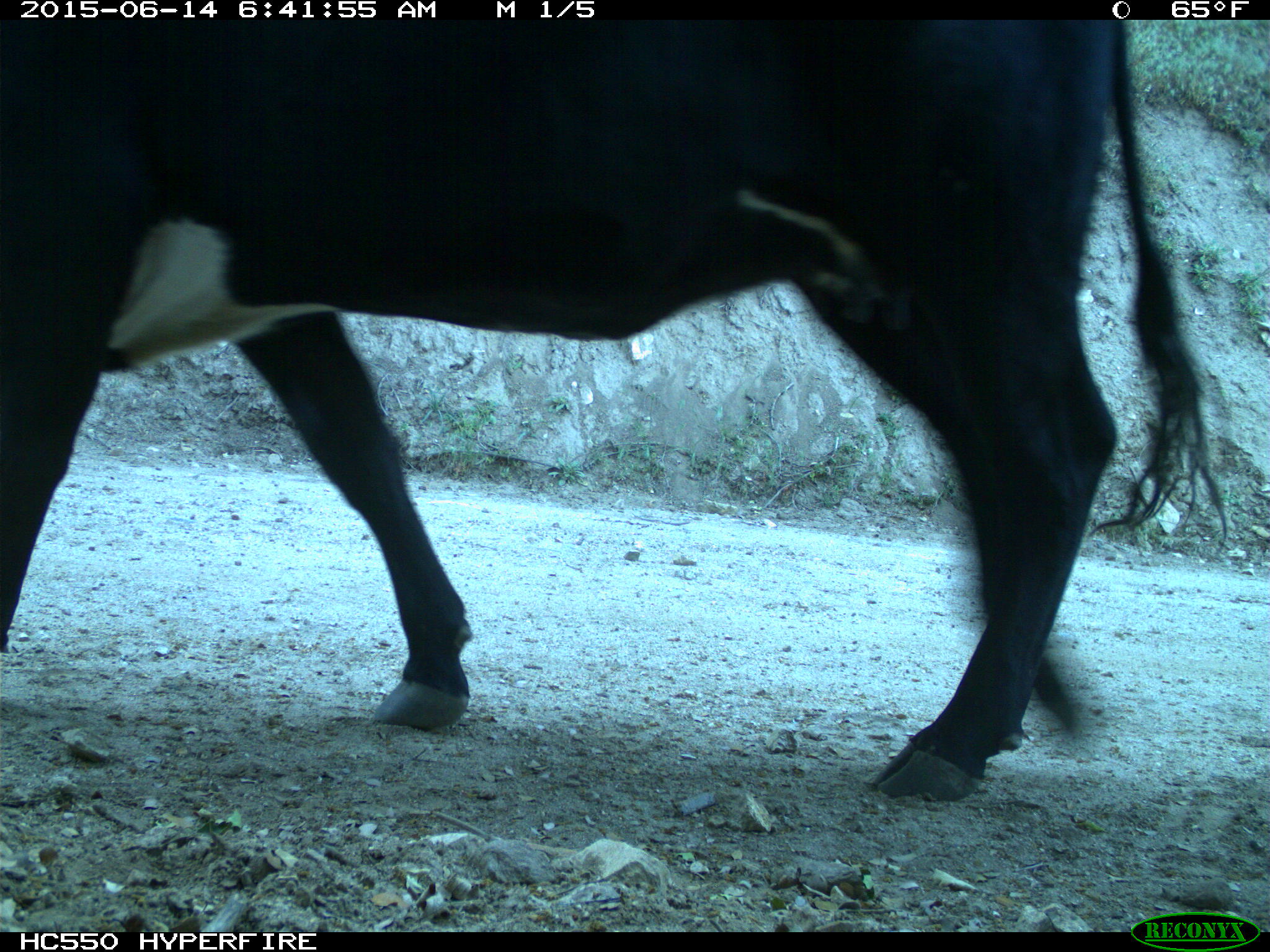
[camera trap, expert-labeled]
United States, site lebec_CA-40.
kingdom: Animalia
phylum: Chordata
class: Mammalia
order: Artiodactyla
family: Bovidae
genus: Bos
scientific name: Bos taurus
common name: domestic cow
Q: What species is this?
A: Bos taurus (domestic cow).